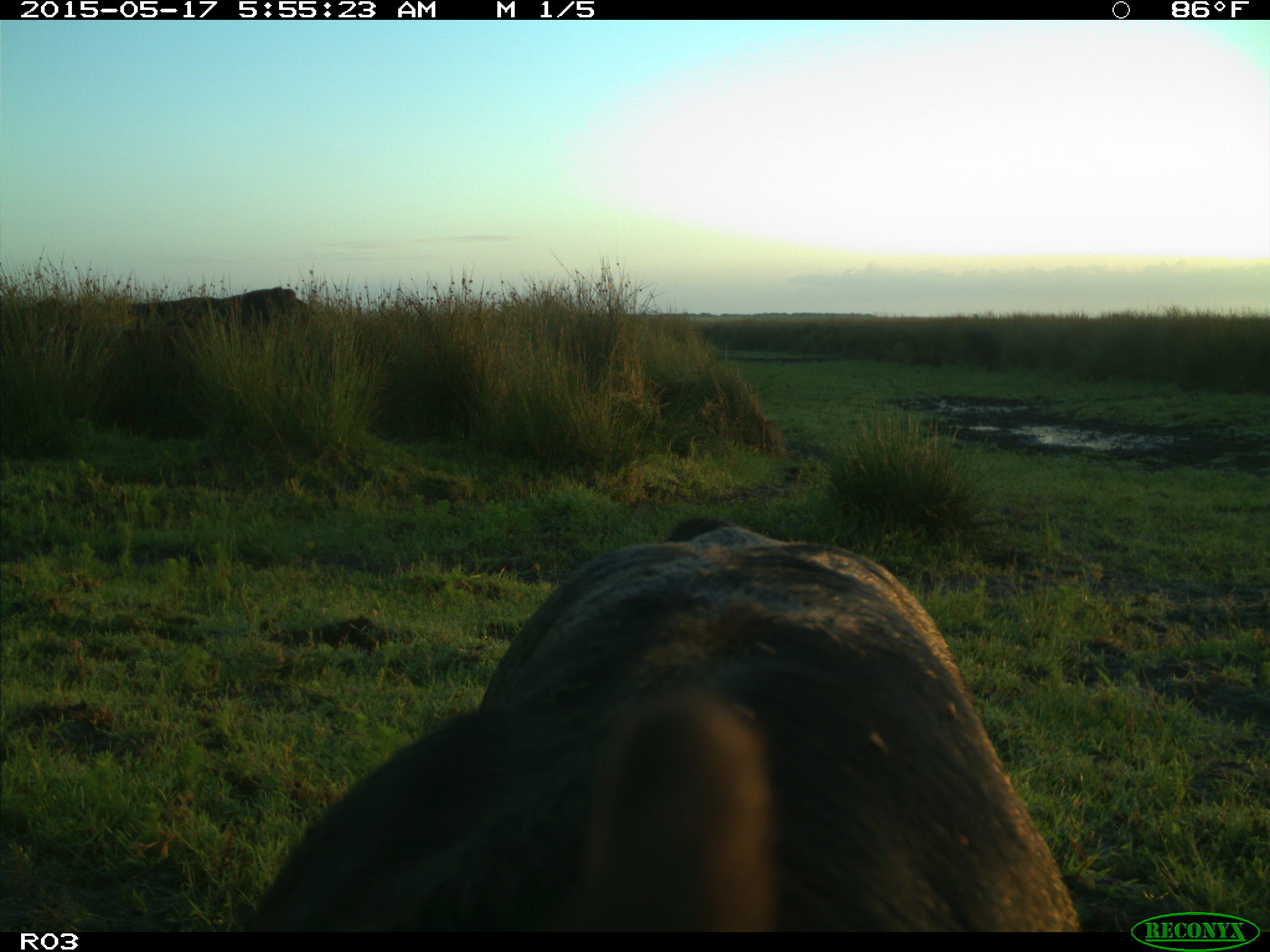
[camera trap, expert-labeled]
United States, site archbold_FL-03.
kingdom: Animalia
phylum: Chordata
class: Mammalia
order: Artiodactyla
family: Bovidae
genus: Bos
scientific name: Bos taurus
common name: domestic cow